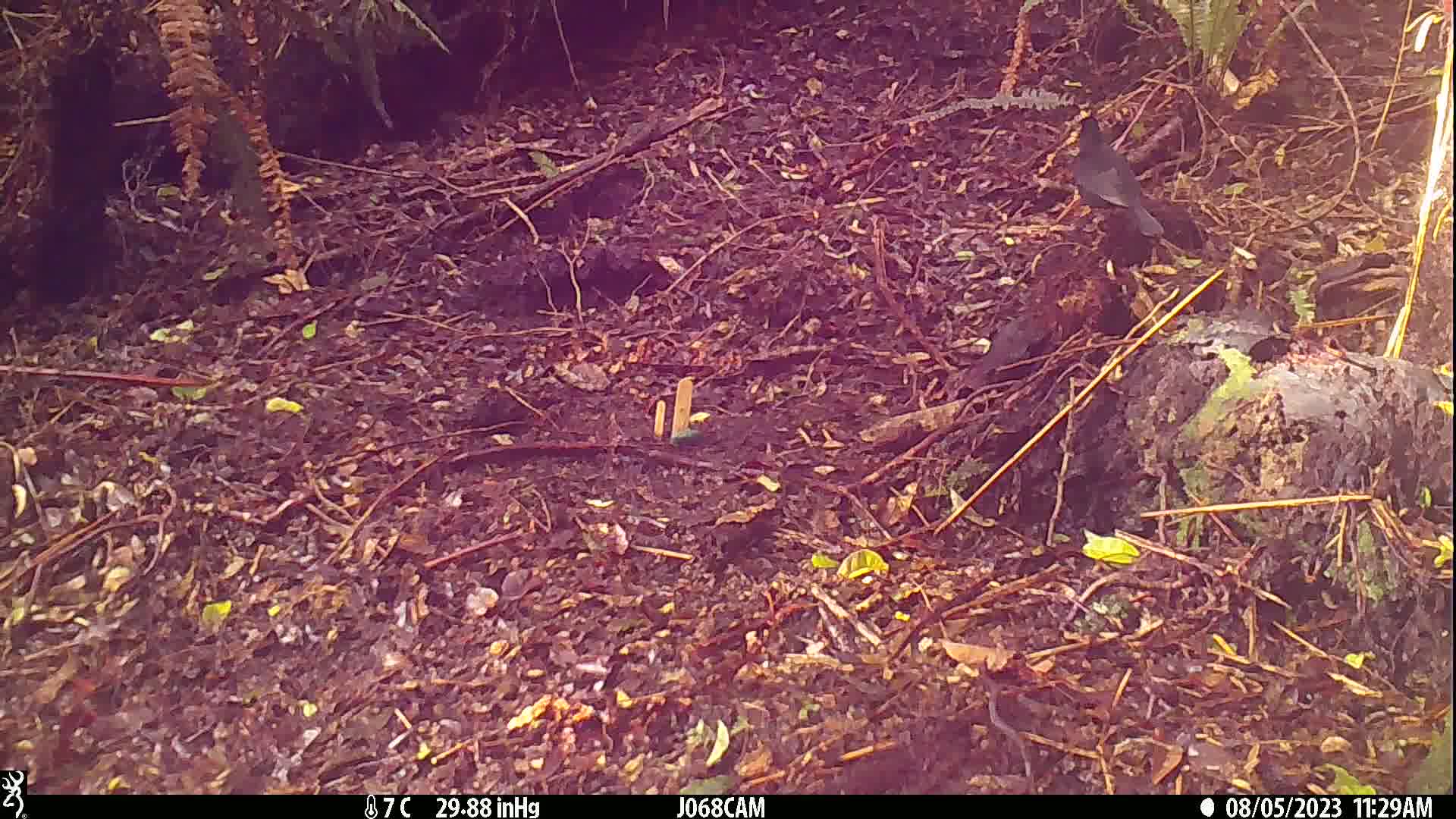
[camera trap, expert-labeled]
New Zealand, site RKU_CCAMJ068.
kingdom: Animalia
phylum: Chordata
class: Aves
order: Passeriformes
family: Turdidae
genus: Turdus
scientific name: Turdus merula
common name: eurasian blackbird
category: blackbird